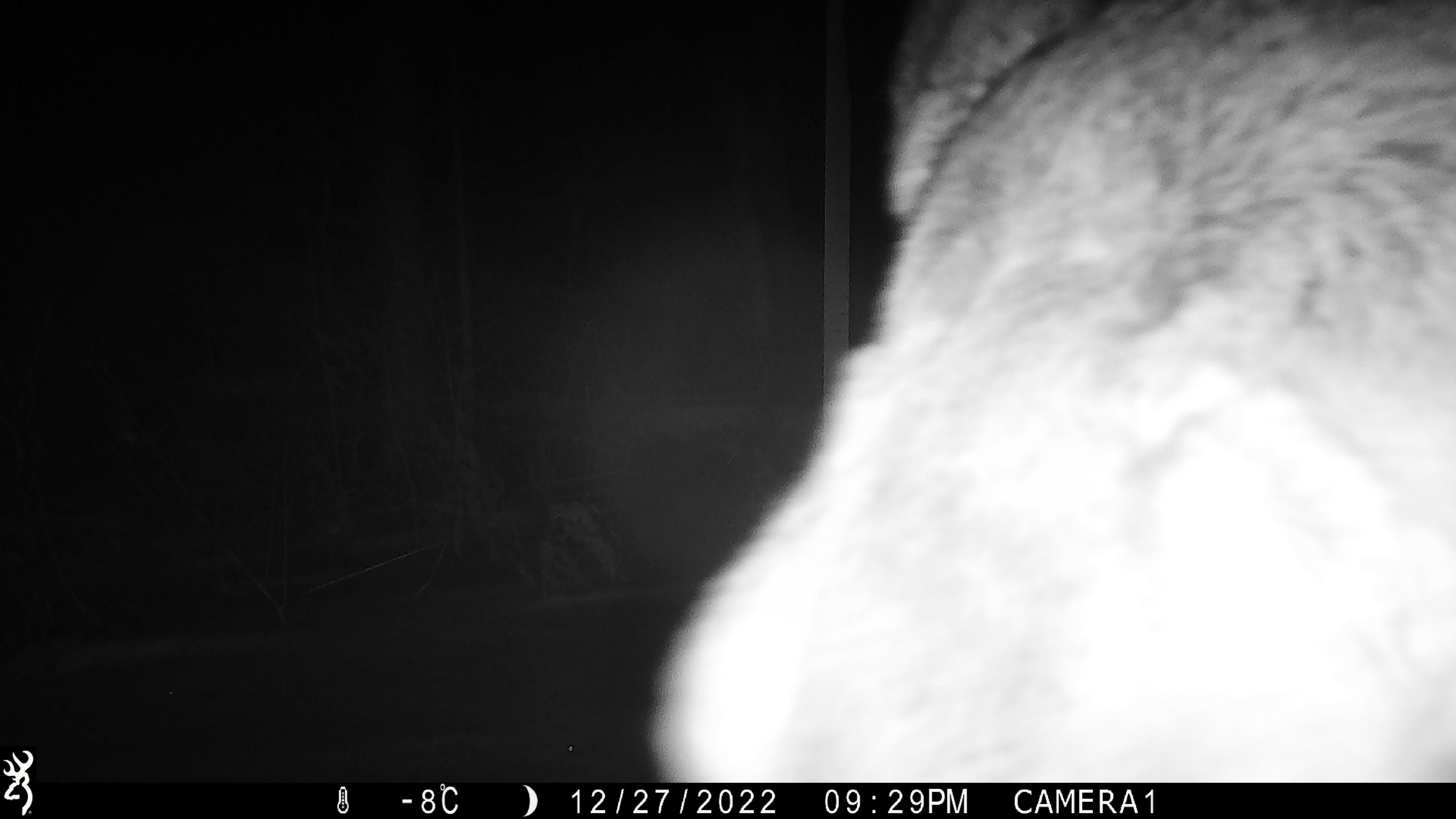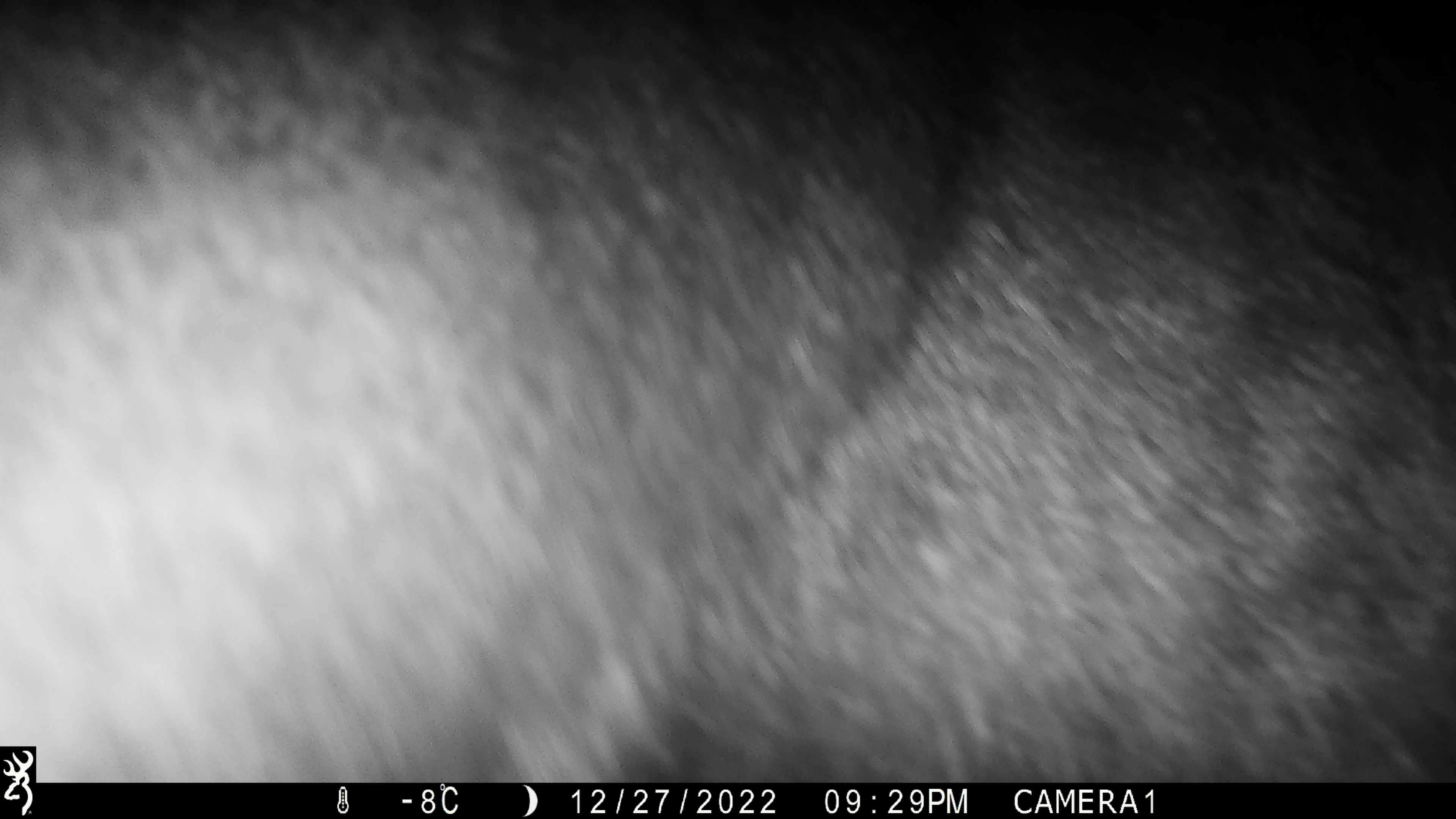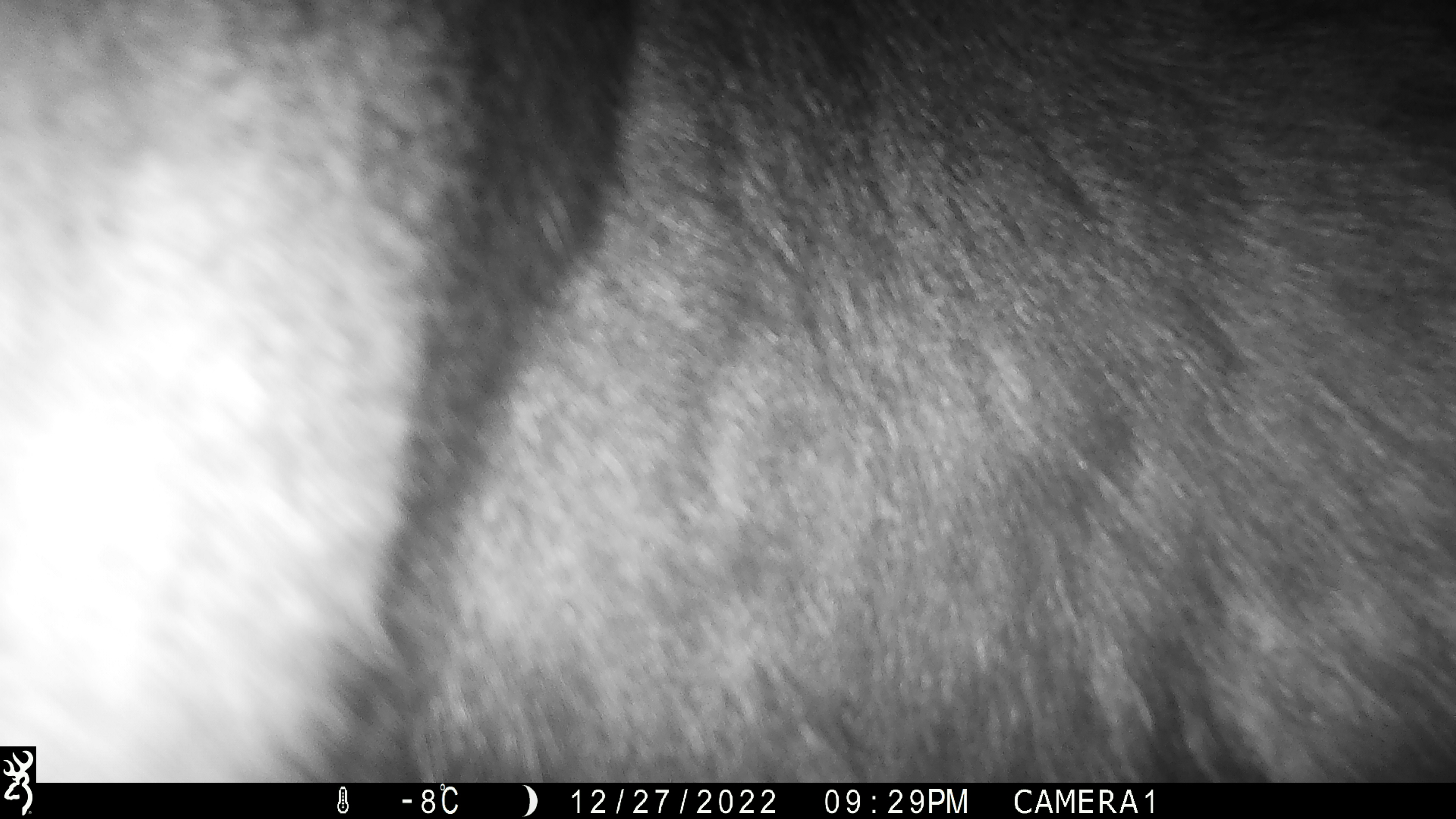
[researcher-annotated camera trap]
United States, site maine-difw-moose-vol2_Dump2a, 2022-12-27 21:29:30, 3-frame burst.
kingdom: Animalia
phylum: Chordata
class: Mammalia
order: Artiodactyla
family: Cervidae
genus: Alces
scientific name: Alces alces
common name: moose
Moose (Alces alces).